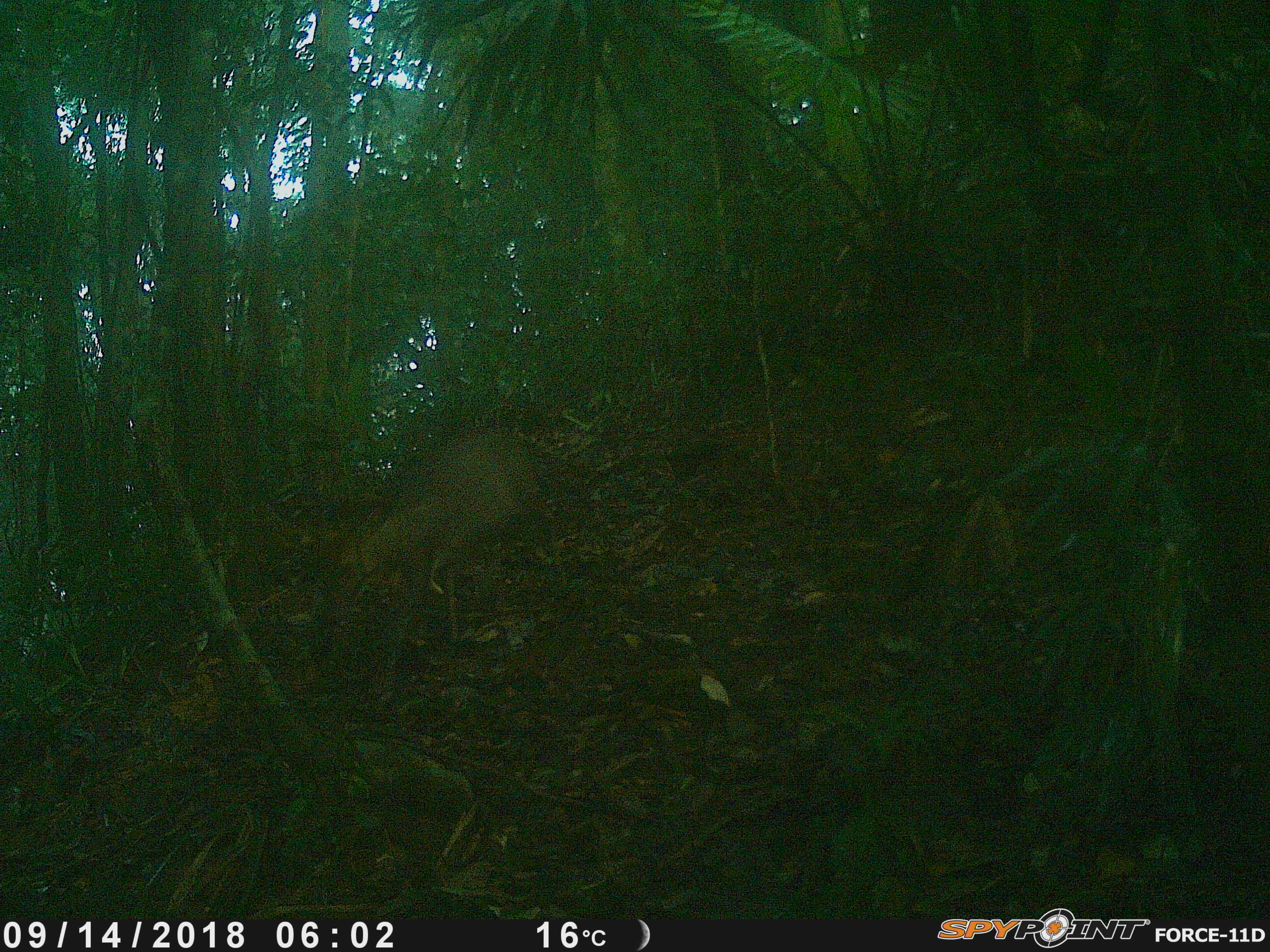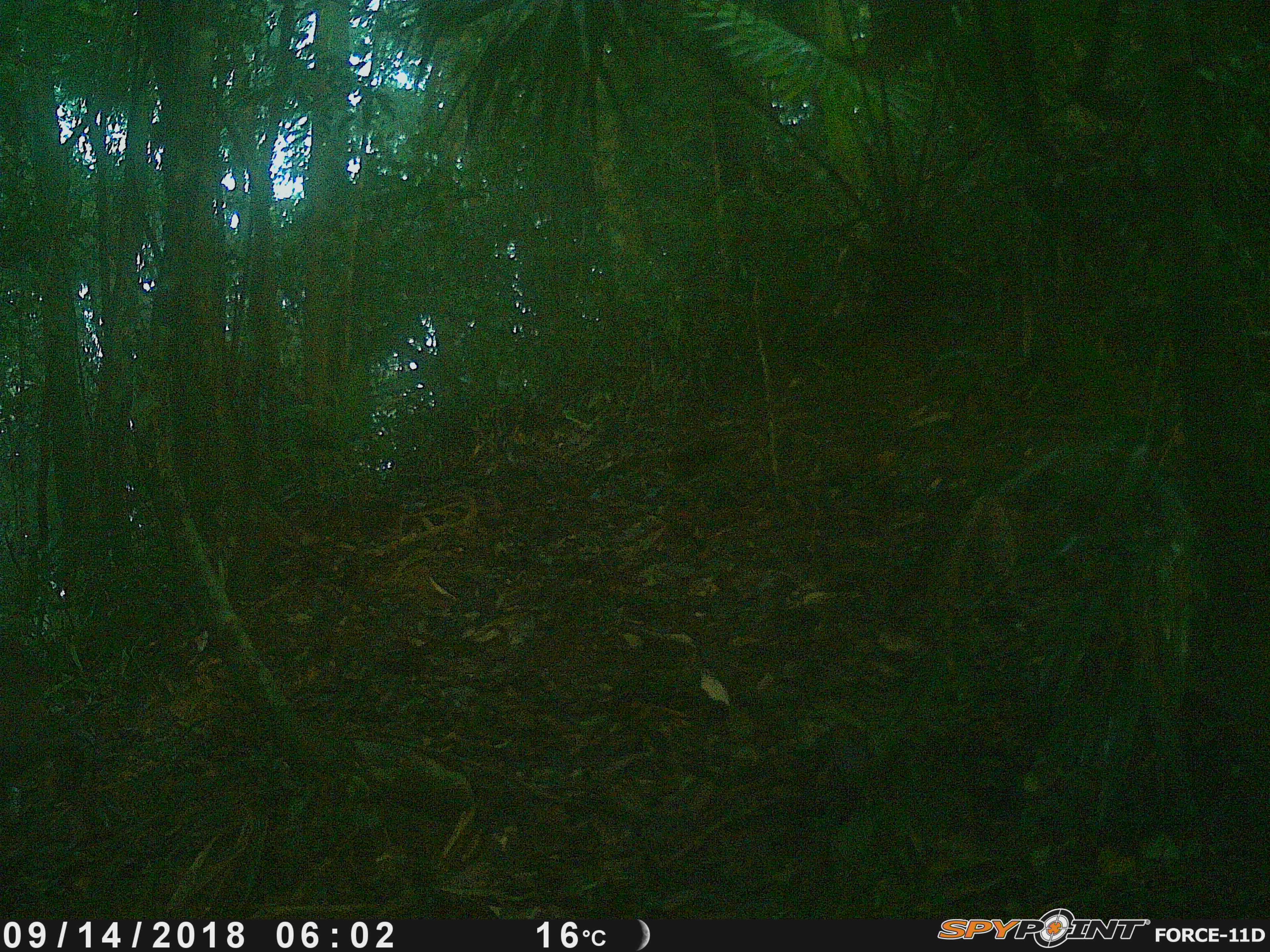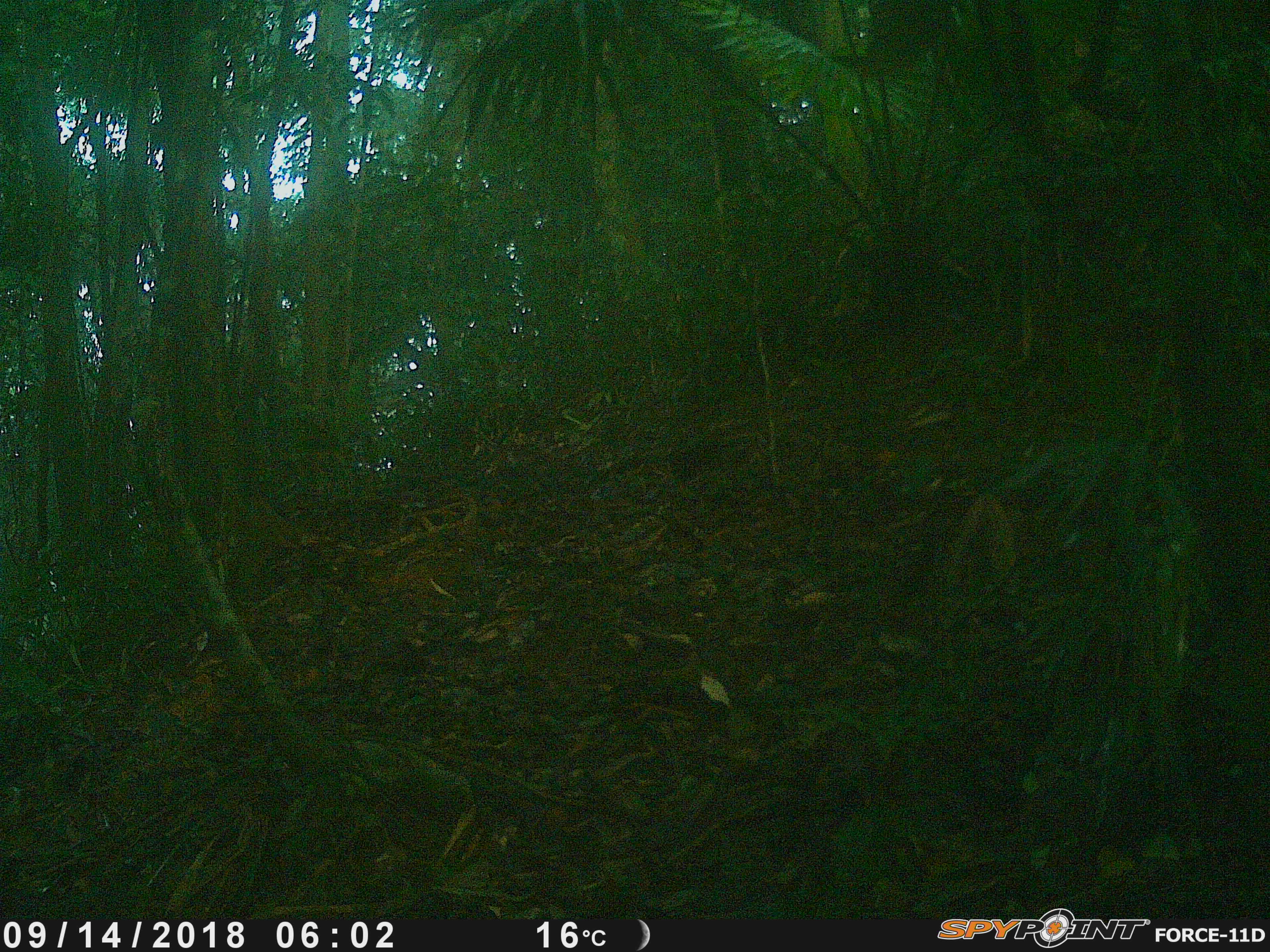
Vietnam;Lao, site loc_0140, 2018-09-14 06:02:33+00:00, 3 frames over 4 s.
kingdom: Animalia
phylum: Chordata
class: Mammalia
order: Artiodactyla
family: Cervidae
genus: Muntiacus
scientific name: Muntiacus rooseveltorum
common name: roosevelt's muntjac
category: roosevelts muntjac group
Roosevelts muntjac group (roosevelt's muntjac) (Muntiacus rooseveltorum). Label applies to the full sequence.